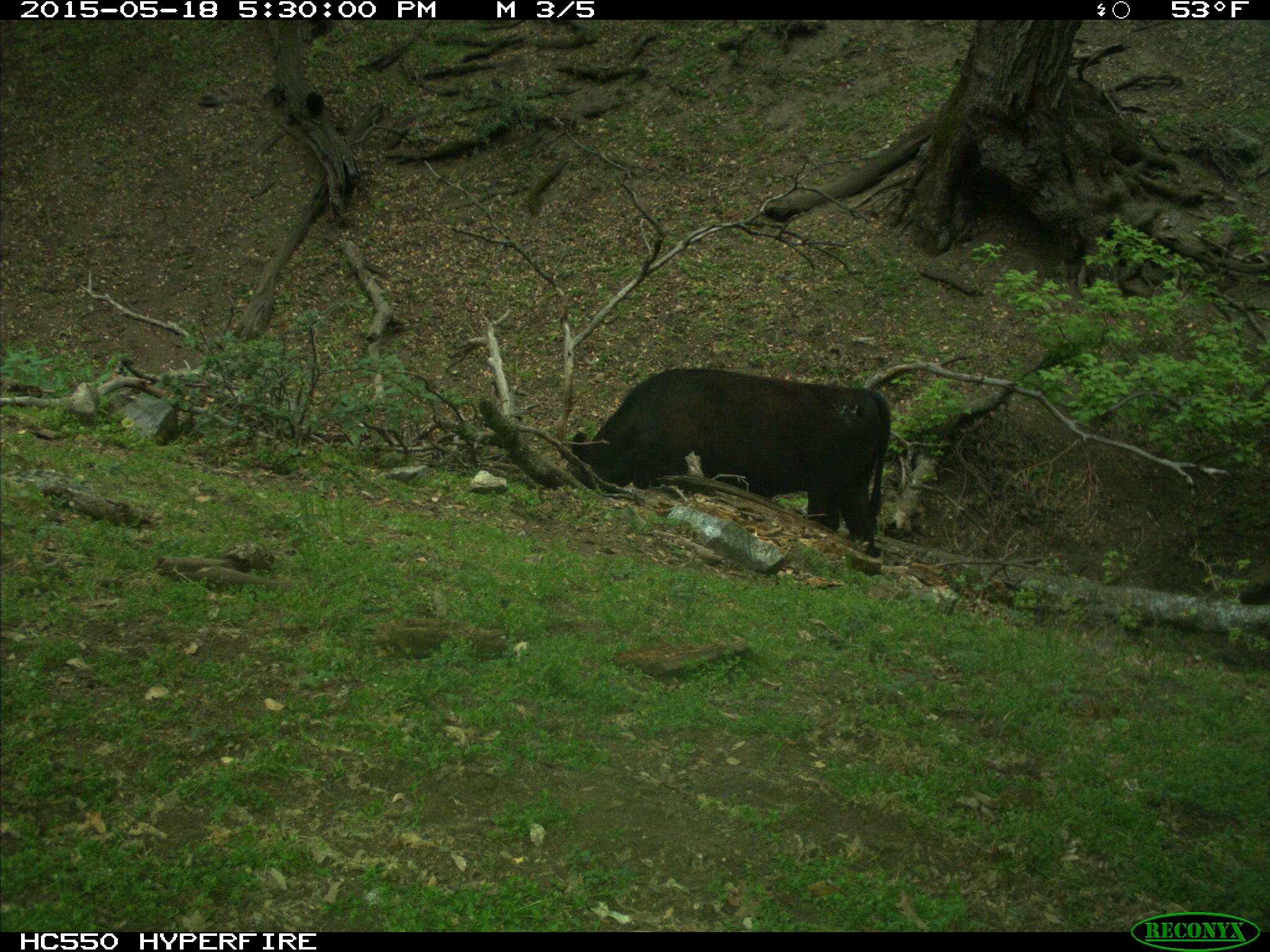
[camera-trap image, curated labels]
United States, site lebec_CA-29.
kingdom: Animalia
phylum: Chordata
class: Mammalia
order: Artiodactyla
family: Bovidae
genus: Bos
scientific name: Bos taurus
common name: domestic cow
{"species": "Bos taurus (domestic cow)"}